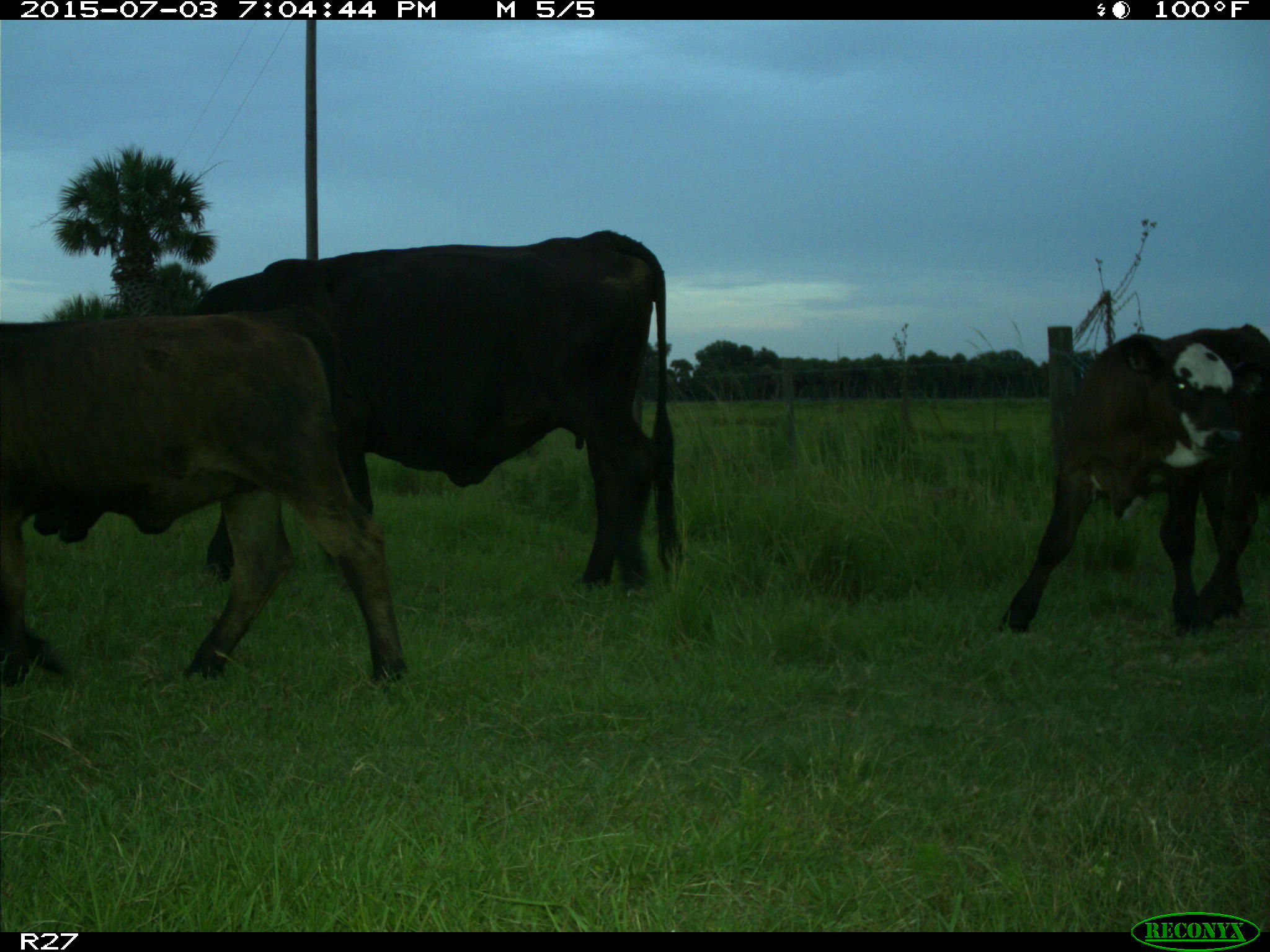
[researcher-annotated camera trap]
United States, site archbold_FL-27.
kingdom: Animalia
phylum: Chordata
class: Mammalia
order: Artiodactyla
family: Bovidae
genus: Bos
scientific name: Bos taurus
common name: domestic cow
Bos taurus (domestic cow).